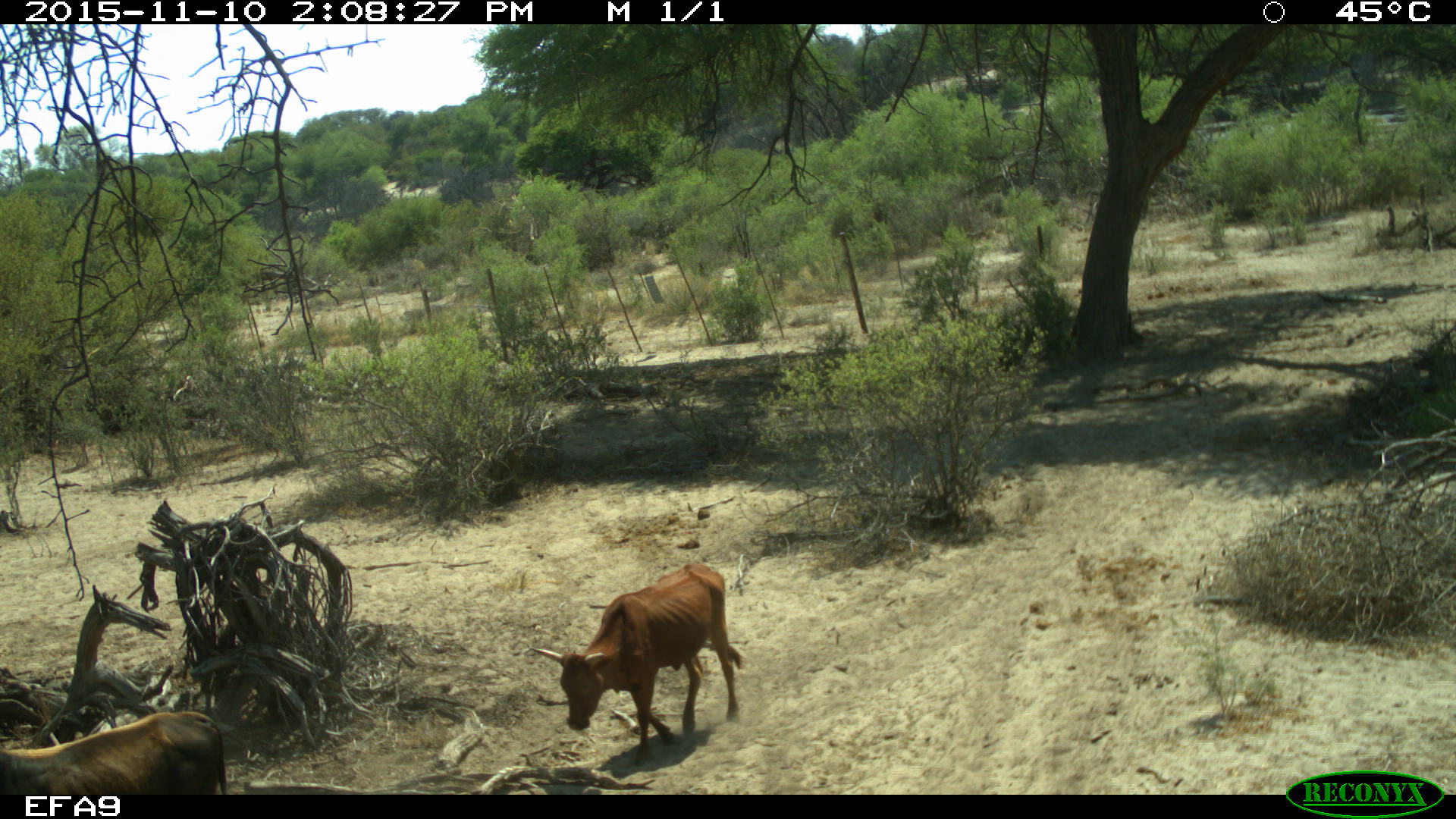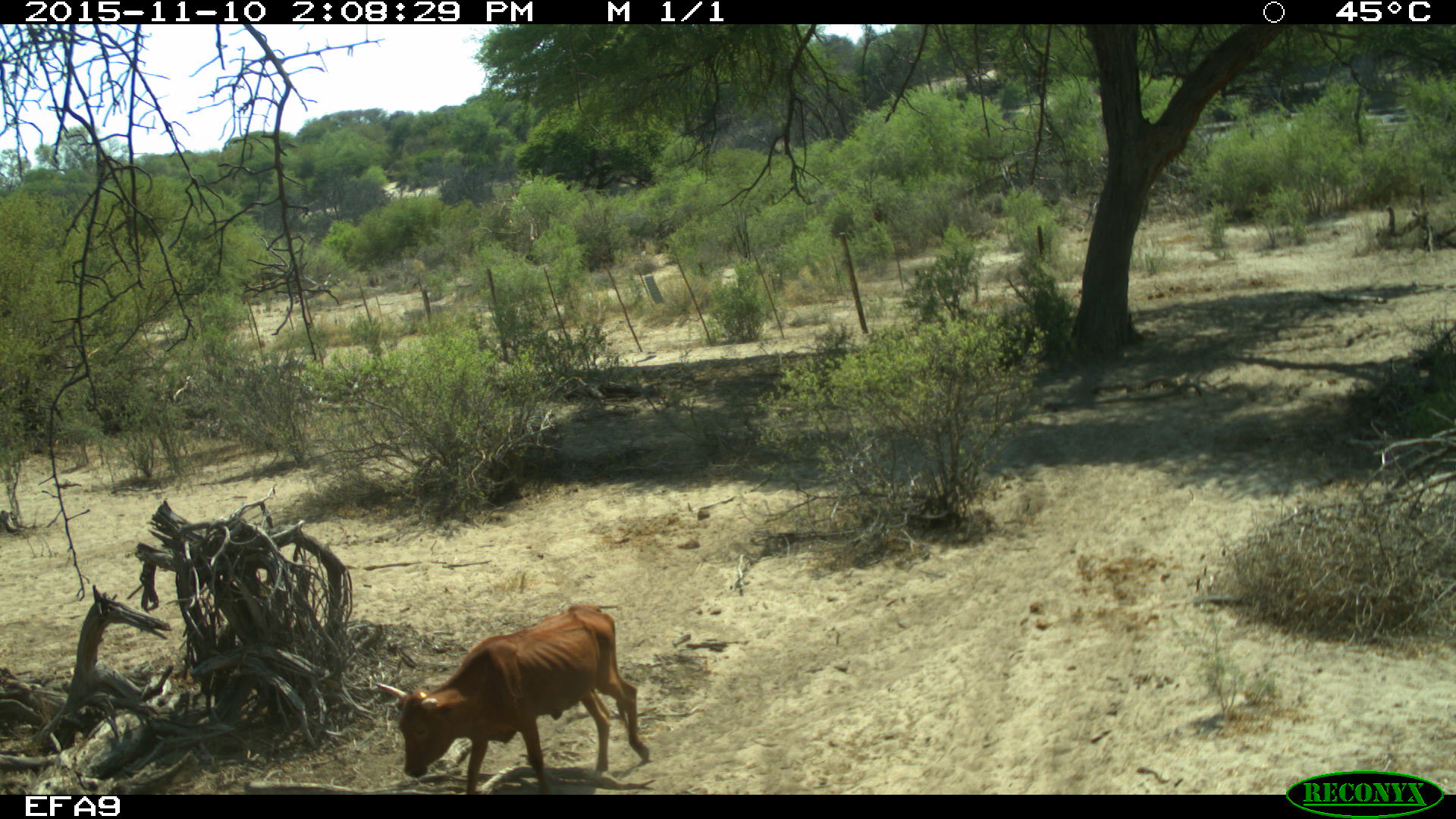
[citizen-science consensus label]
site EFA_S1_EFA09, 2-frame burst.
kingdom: Animalia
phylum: Chordata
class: Mammalia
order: Artiodactyla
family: Bovidae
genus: Bos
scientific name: Bos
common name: cattle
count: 1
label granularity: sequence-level